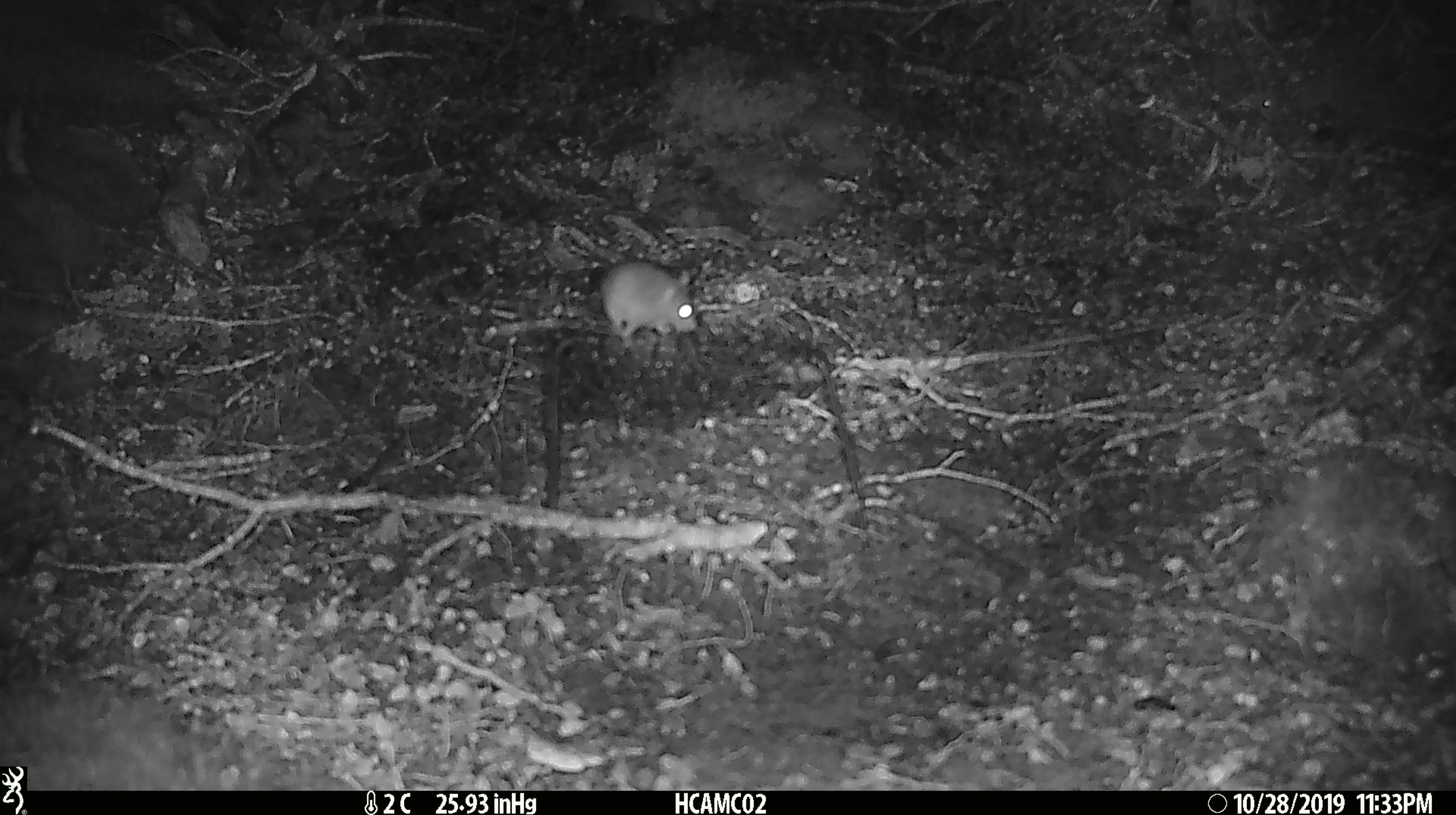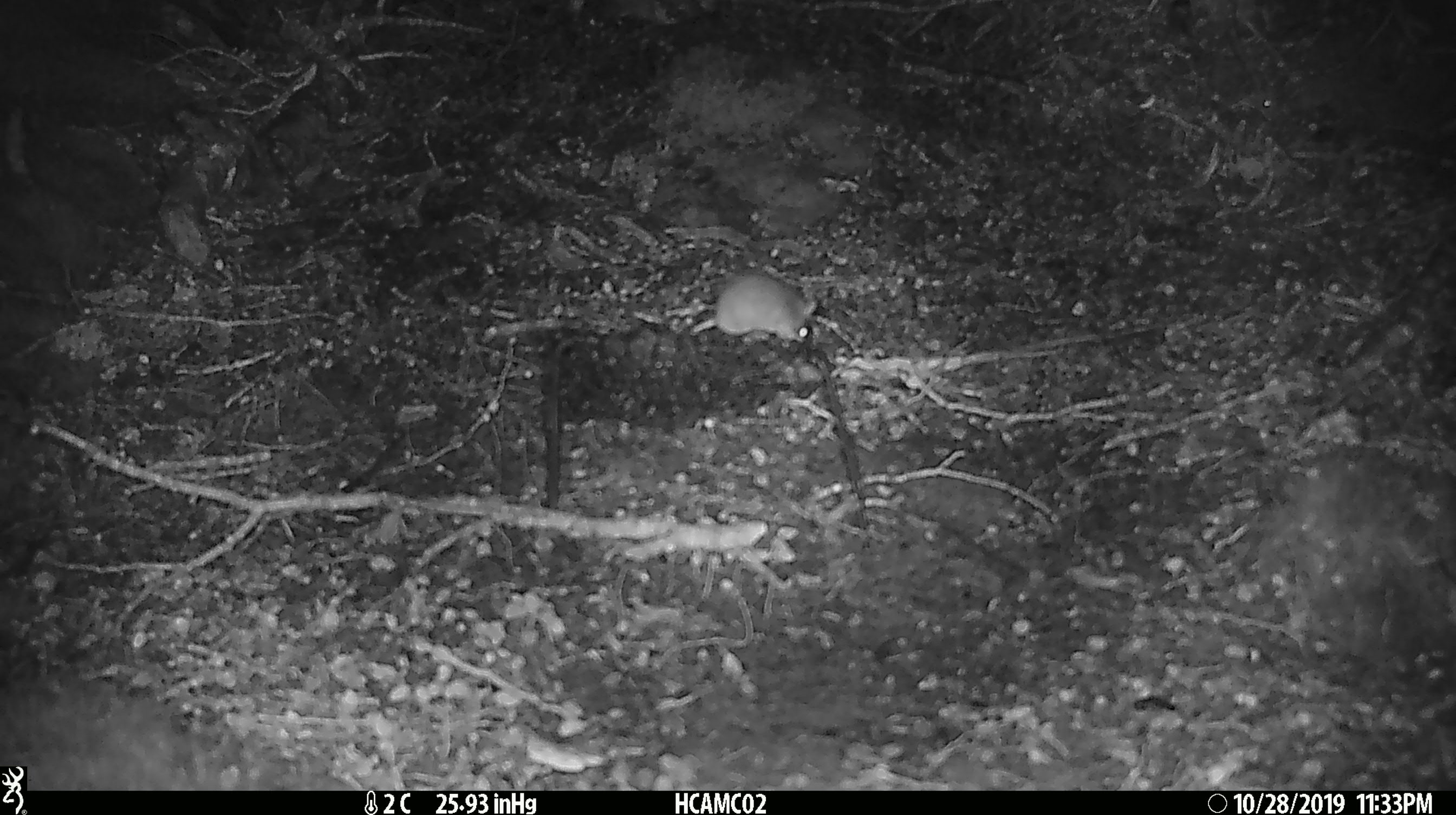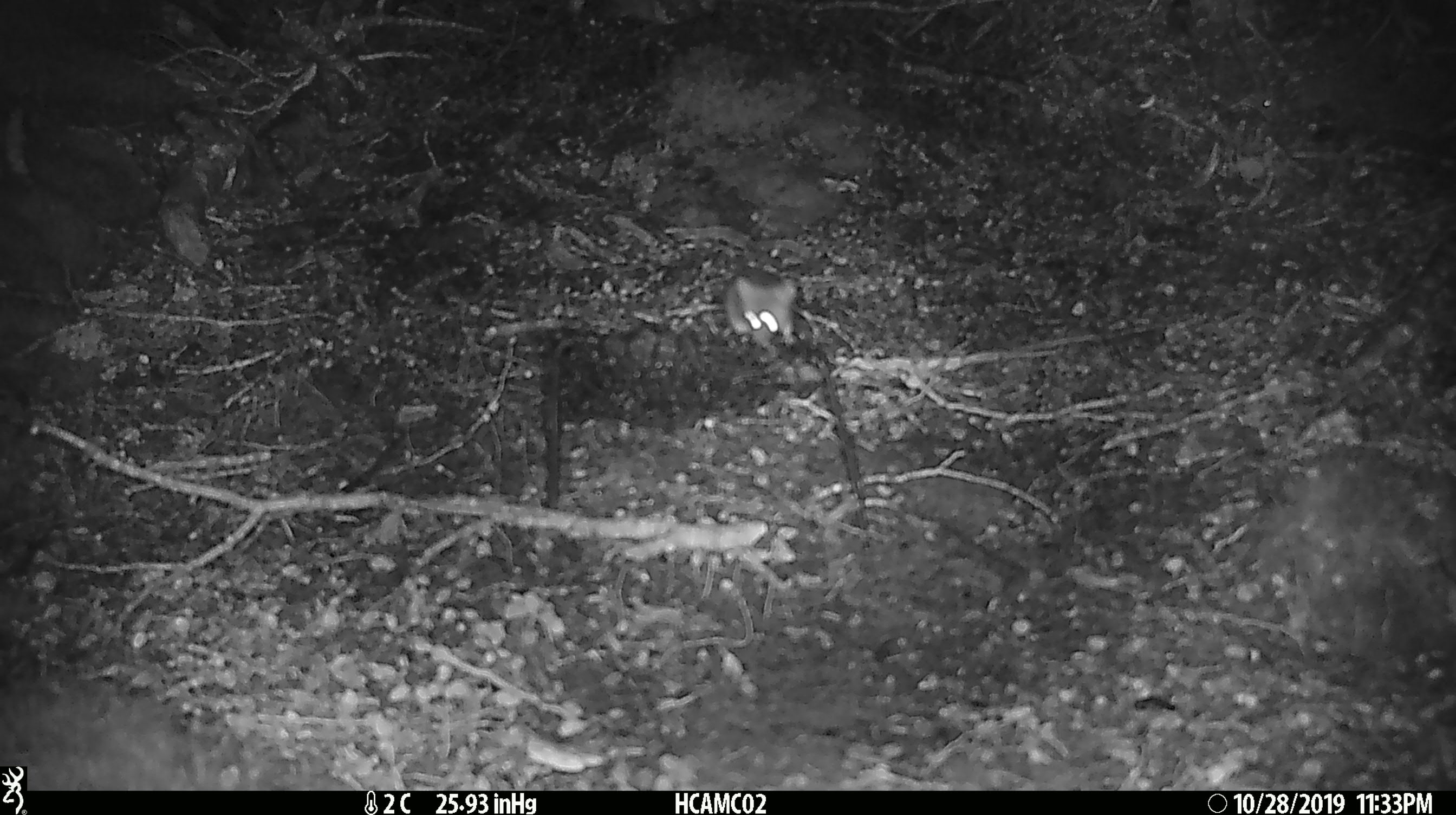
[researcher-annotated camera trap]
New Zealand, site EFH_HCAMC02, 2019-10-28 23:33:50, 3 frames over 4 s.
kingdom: Animalia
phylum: Chordata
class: Mammalia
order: Rodentia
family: Muridae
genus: Mus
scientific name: Mus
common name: mouse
Mouse (Mus).